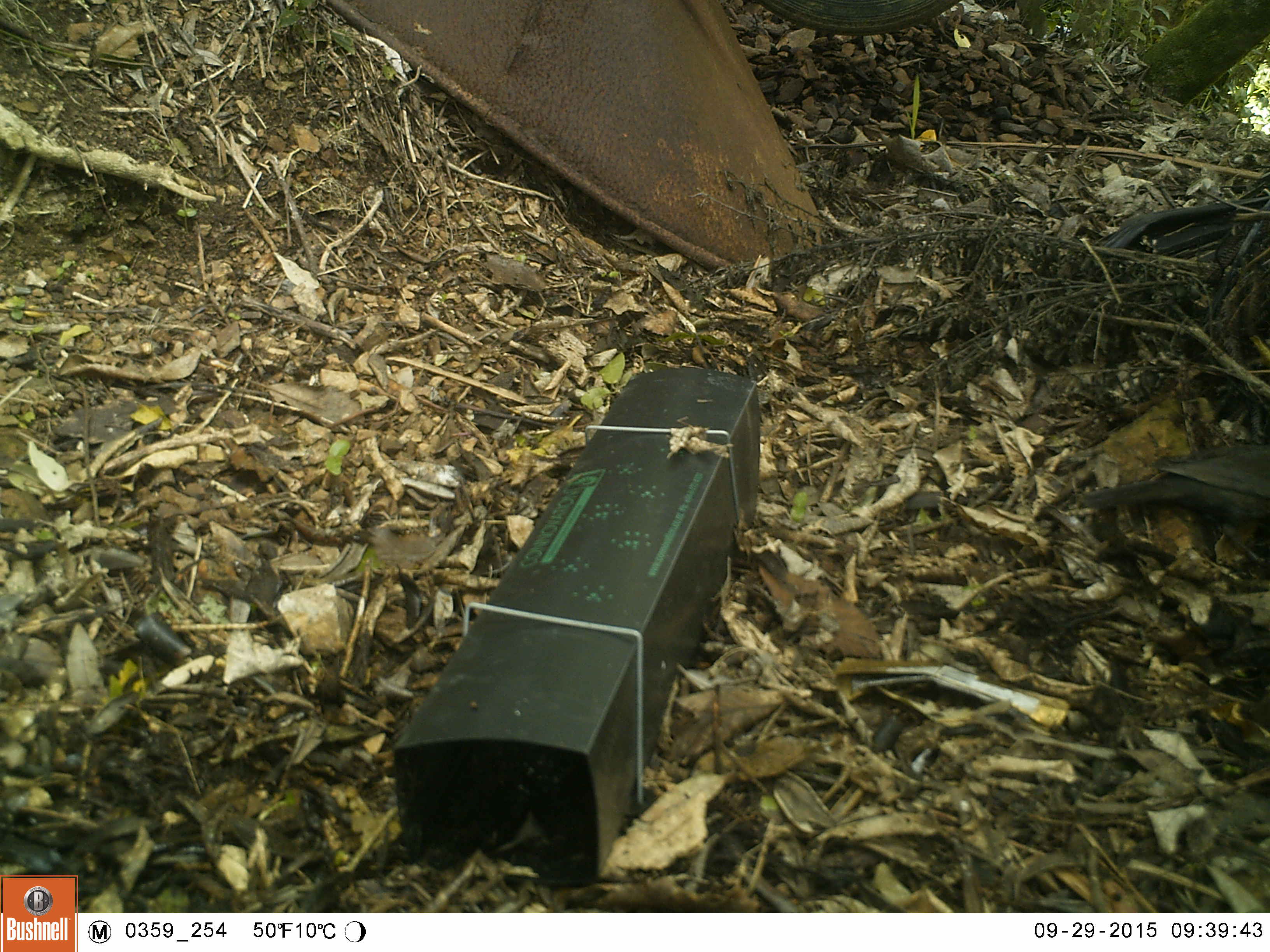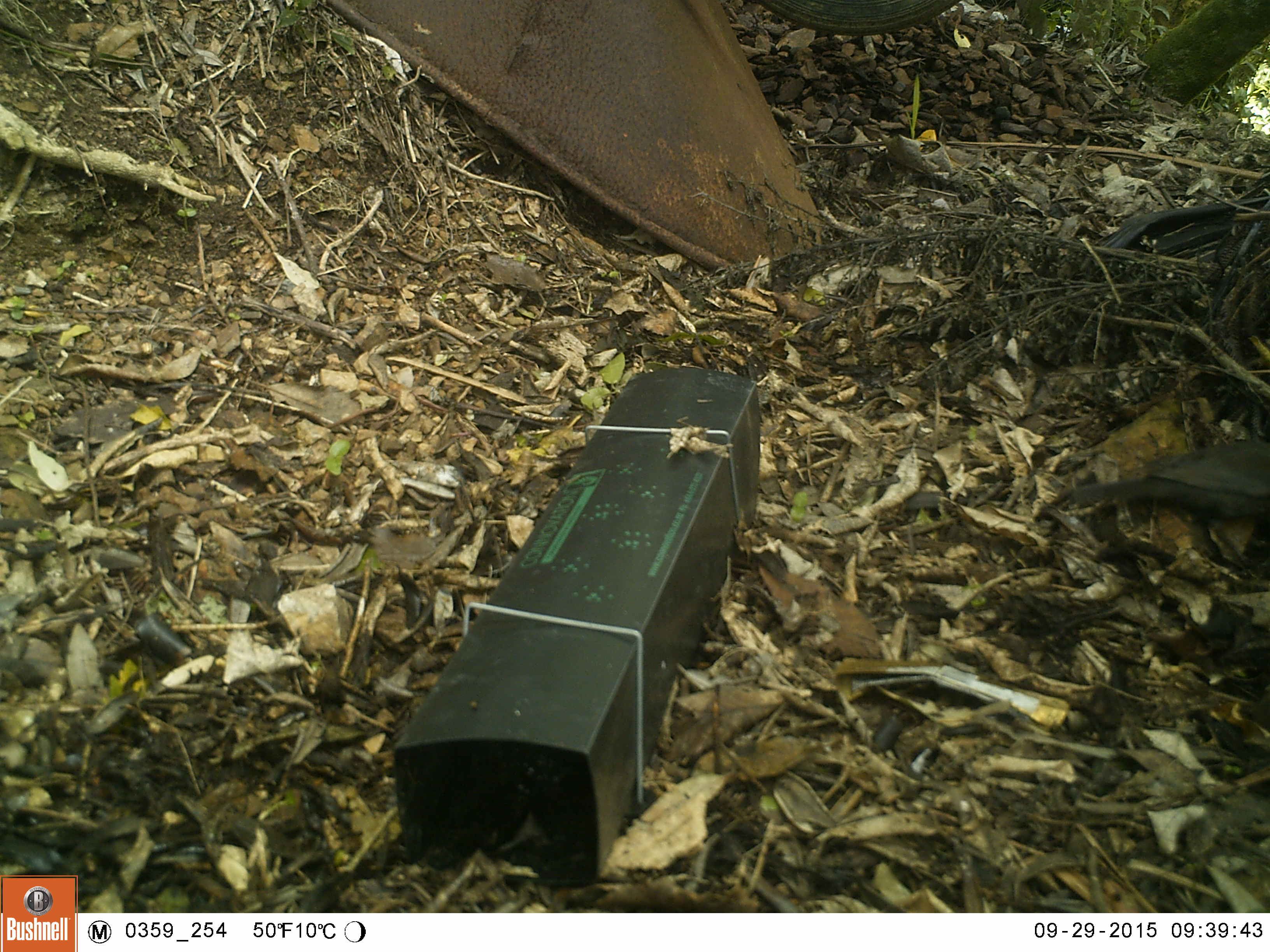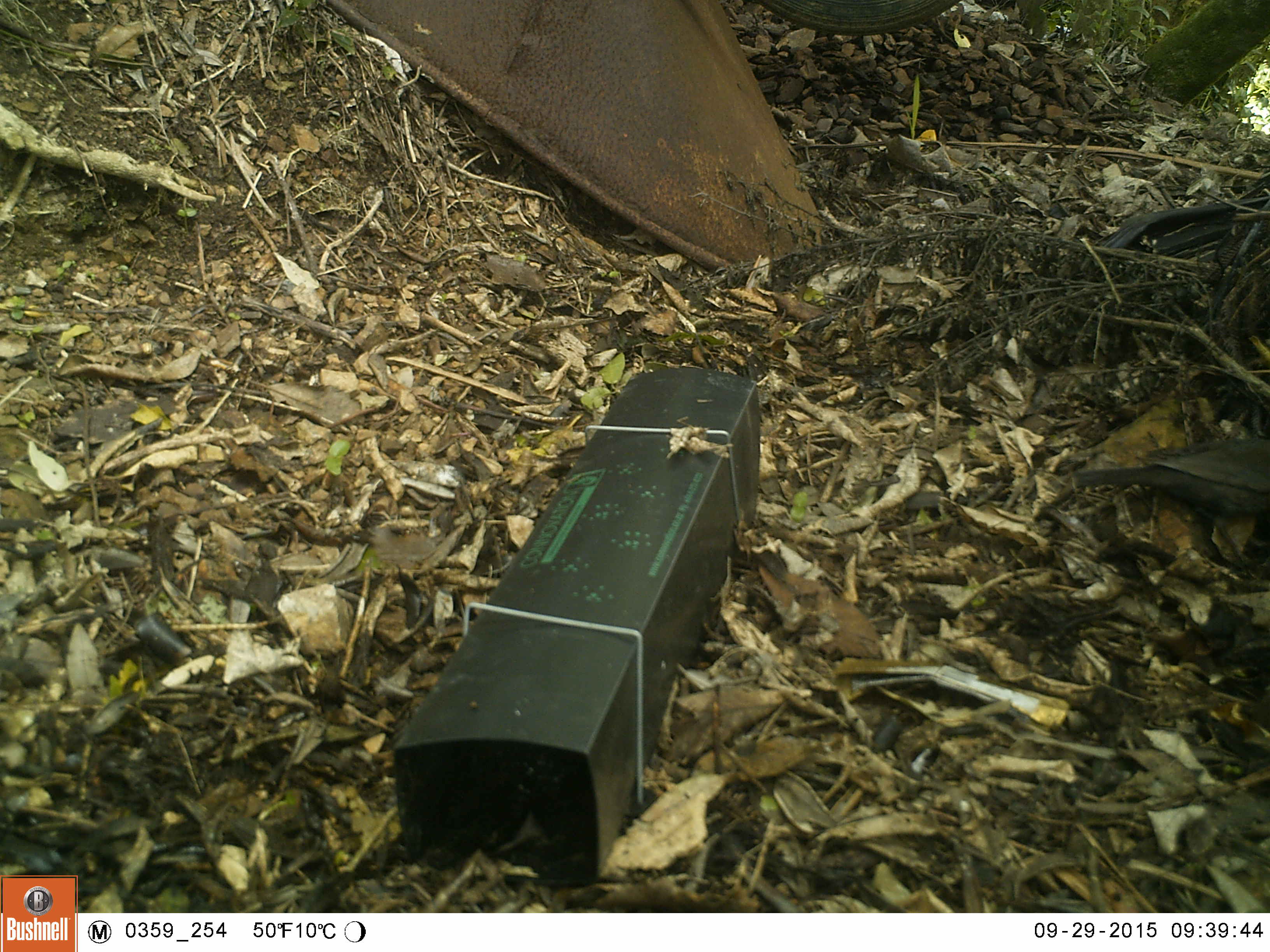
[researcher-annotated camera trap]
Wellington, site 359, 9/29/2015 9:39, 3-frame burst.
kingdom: Animalia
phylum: Chordata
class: Aves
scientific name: Aves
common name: bird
Bird (Aves).